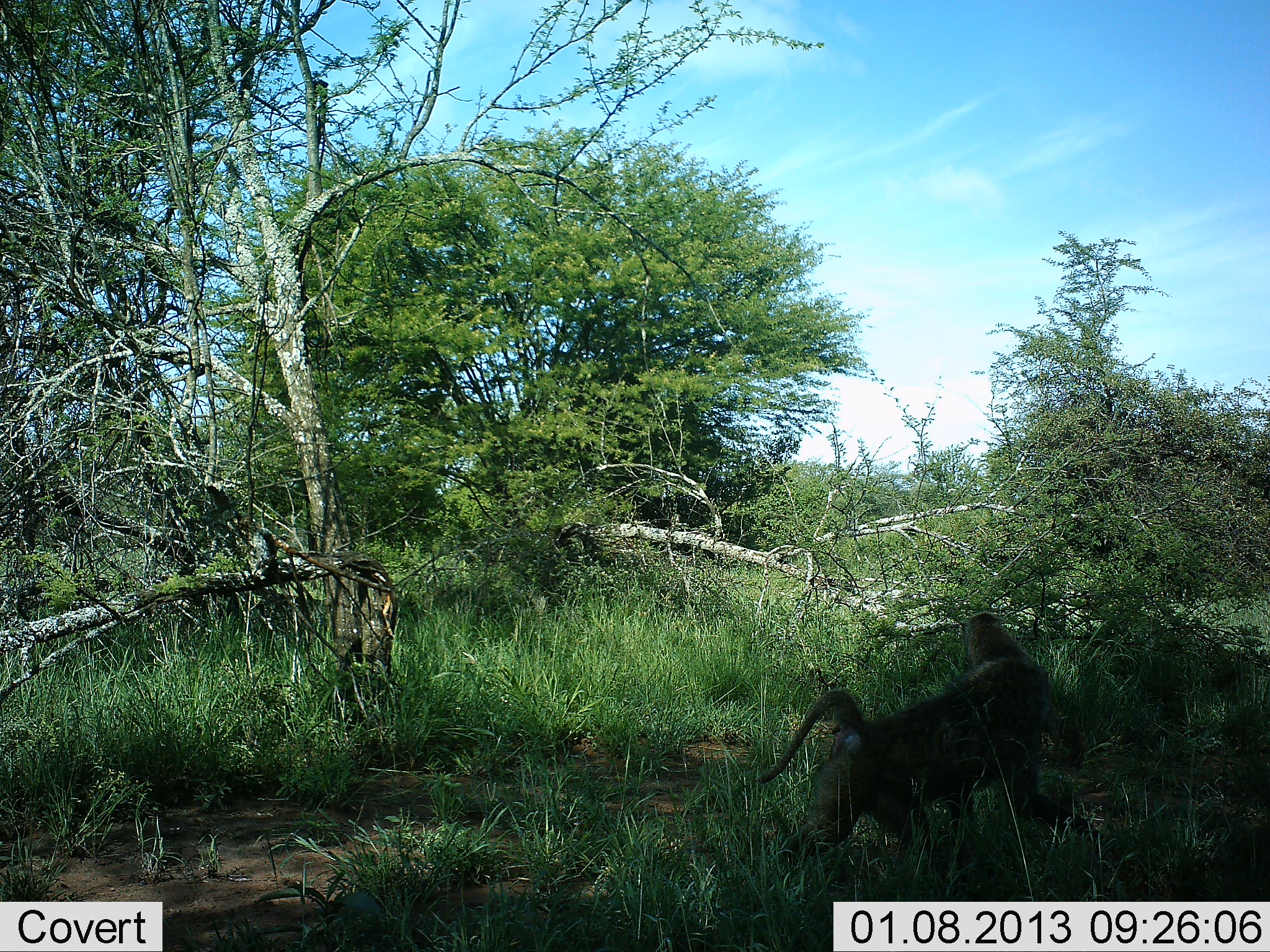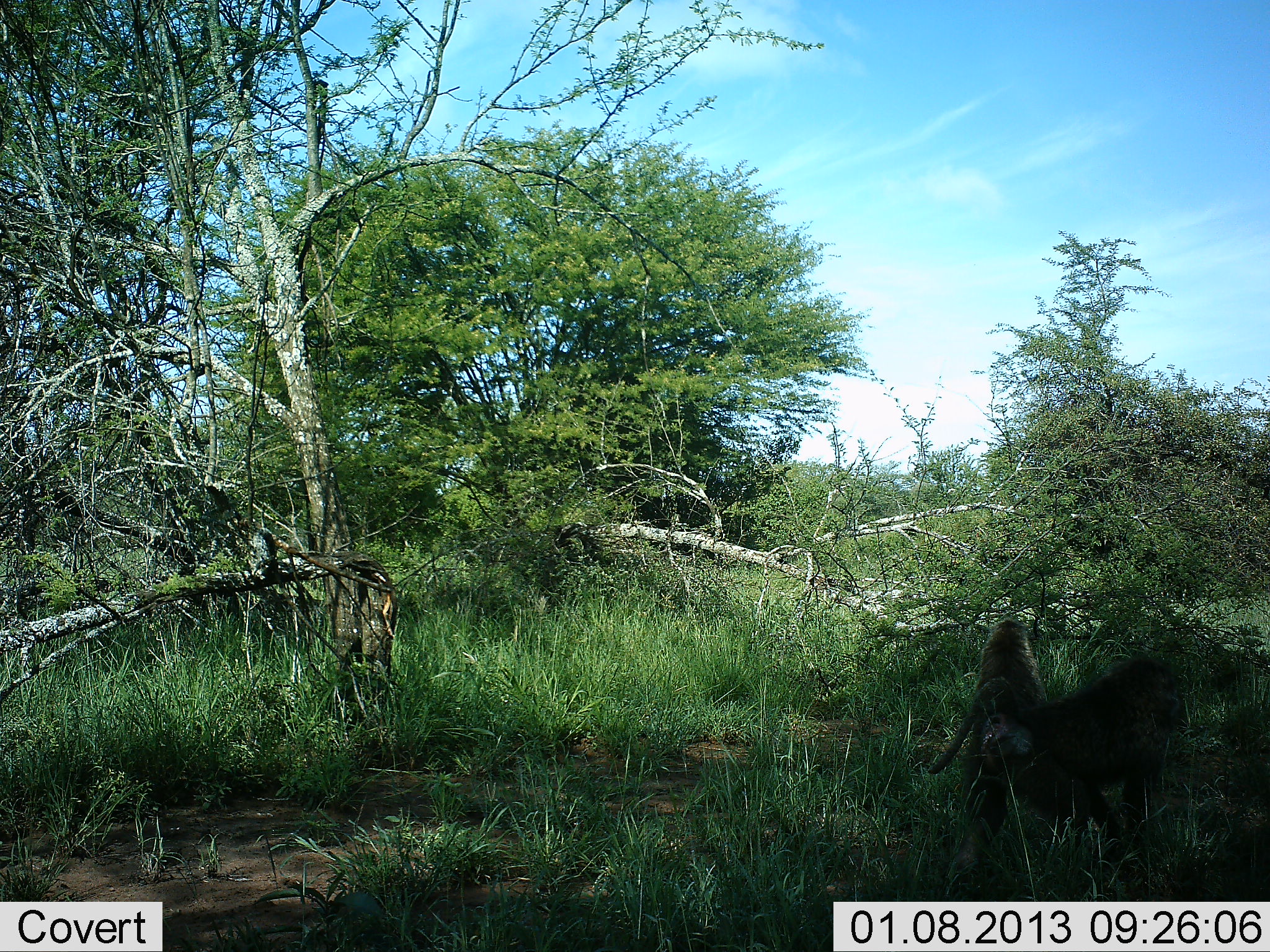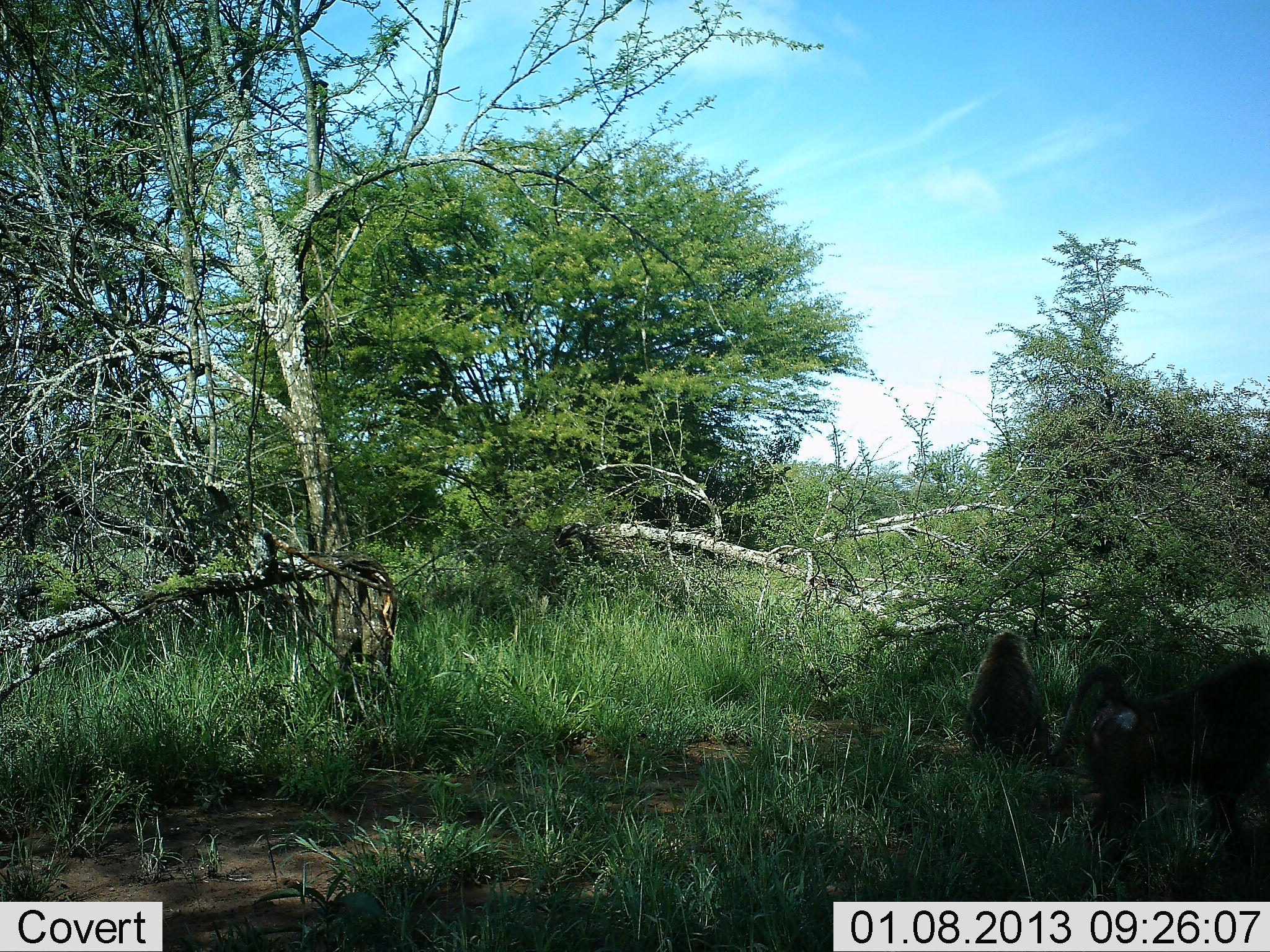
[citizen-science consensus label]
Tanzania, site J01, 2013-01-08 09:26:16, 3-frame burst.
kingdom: Animalia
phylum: Chordata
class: Mammalia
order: Primates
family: Cercopithecidae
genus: Papio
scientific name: Papio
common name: baboon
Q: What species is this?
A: Baboon (Papio).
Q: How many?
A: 2.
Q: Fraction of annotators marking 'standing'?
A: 18%.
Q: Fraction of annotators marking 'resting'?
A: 24%.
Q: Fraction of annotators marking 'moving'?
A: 97%.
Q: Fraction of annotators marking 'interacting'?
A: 3%.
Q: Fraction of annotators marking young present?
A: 5%.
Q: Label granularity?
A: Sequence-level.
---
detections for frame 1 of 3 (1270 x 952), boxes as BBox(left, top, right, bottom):
animal: BBox(752, 609, 1106, 899); BBox(951, 607, 1089, 835)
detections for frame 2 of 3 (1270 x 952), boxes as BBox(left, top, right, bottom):
animal: BBox(925, 657, 1188, 901); BBox(940, 615, 1061, 875)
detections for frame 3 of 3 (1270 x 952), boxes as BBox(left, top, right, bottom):
animal: BBox(1045, 658, 1270, 865); BBox(961, 630, 1055, 769)